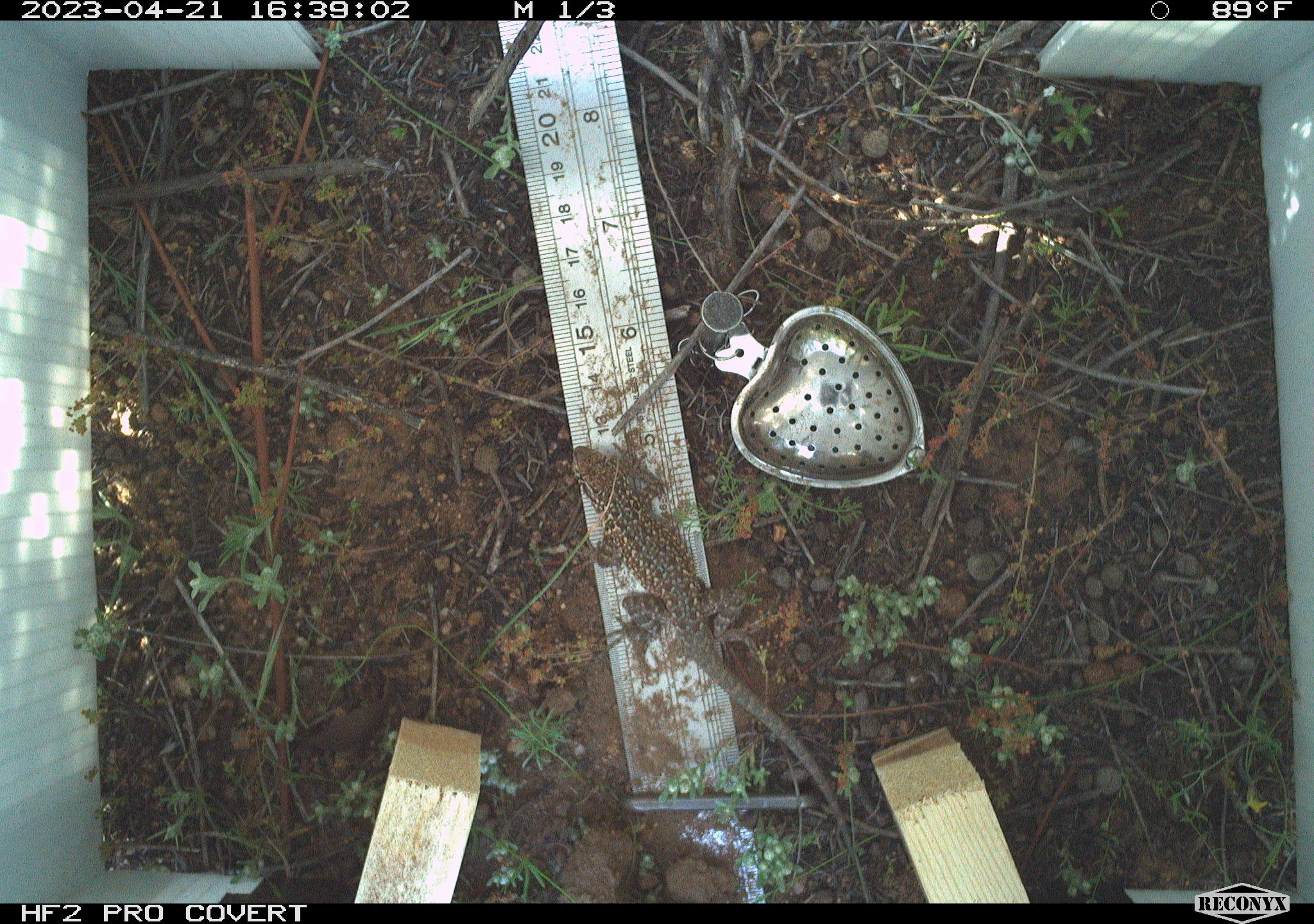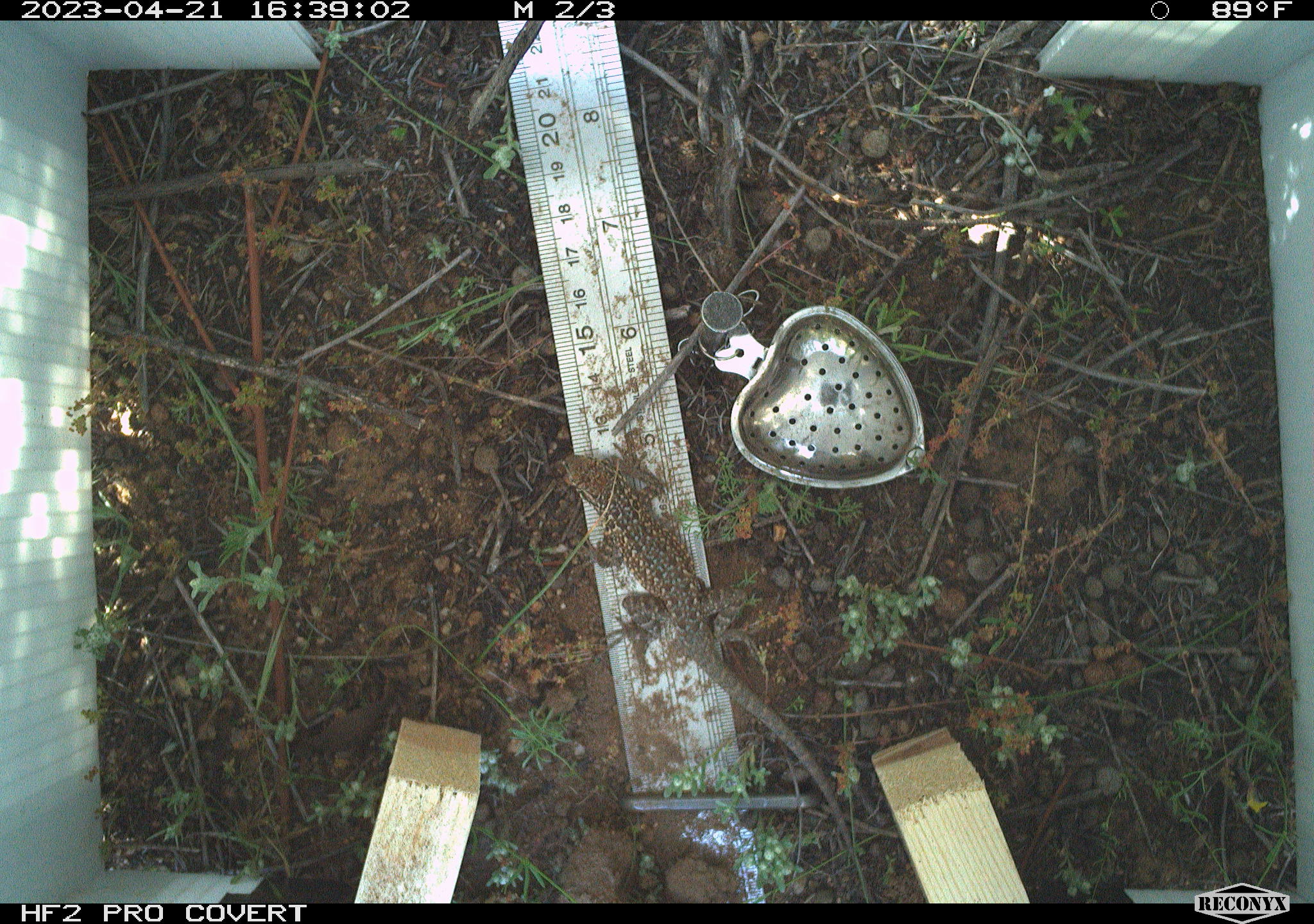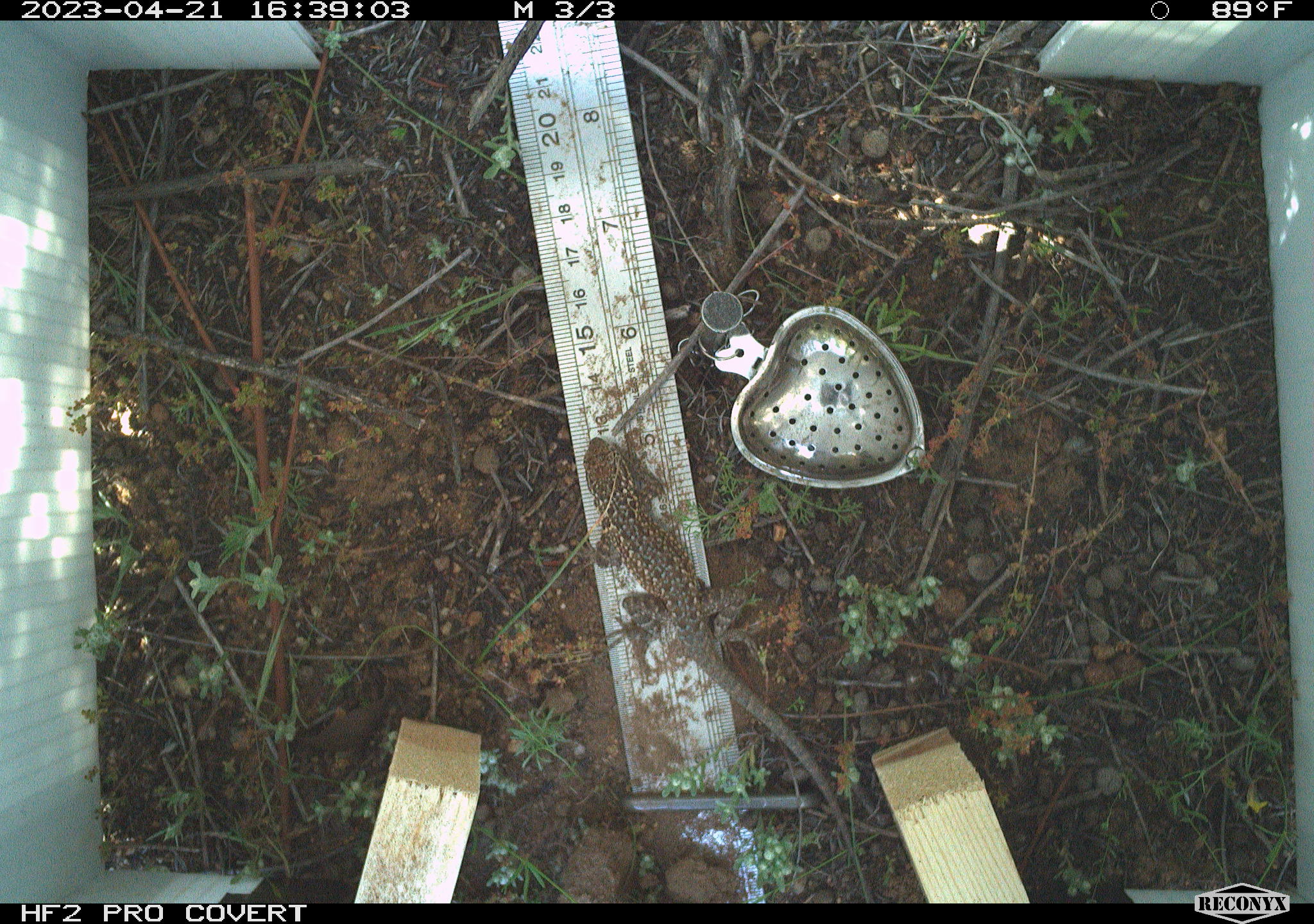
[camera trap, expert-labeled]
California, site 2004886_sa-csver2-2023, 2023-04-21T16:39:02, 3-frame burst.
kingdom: Animalia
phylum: Chordata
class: Reptilia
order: Squamata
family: Phrynosomatidae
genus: Uta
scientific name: Uta stansburiana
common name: common side-blotched lizard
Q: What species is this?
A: Common side-blotched lizard (Uta stansburiana).